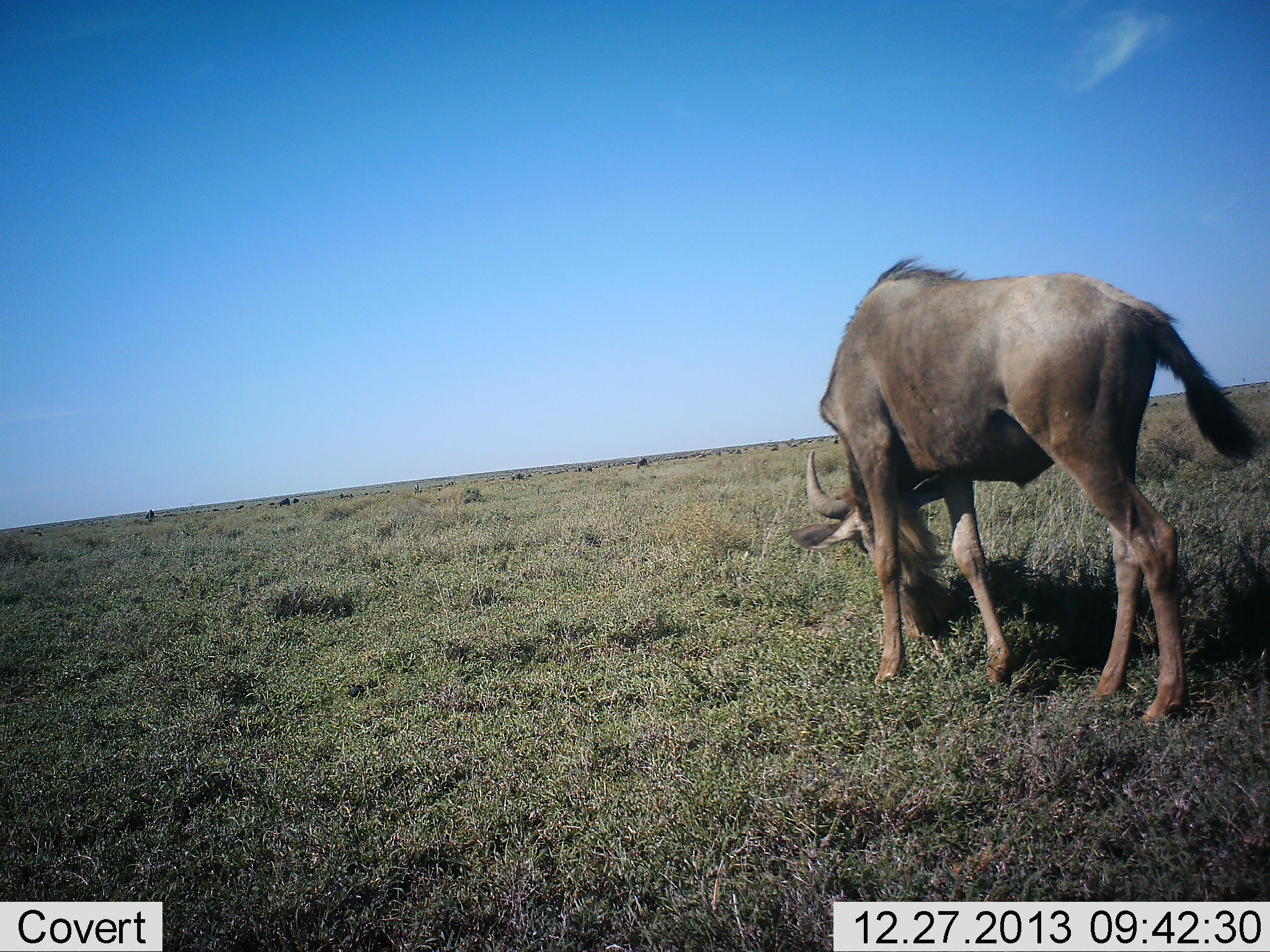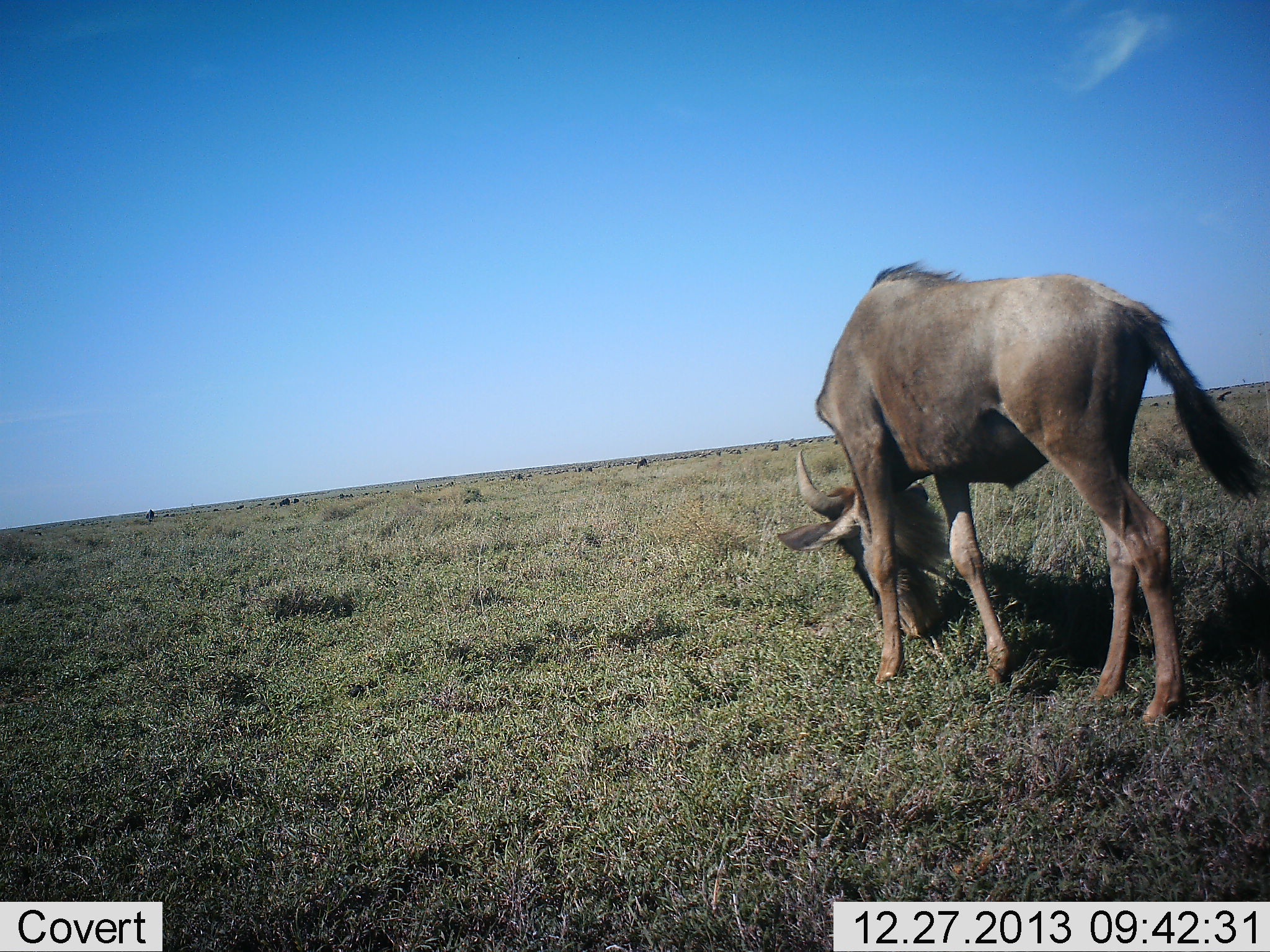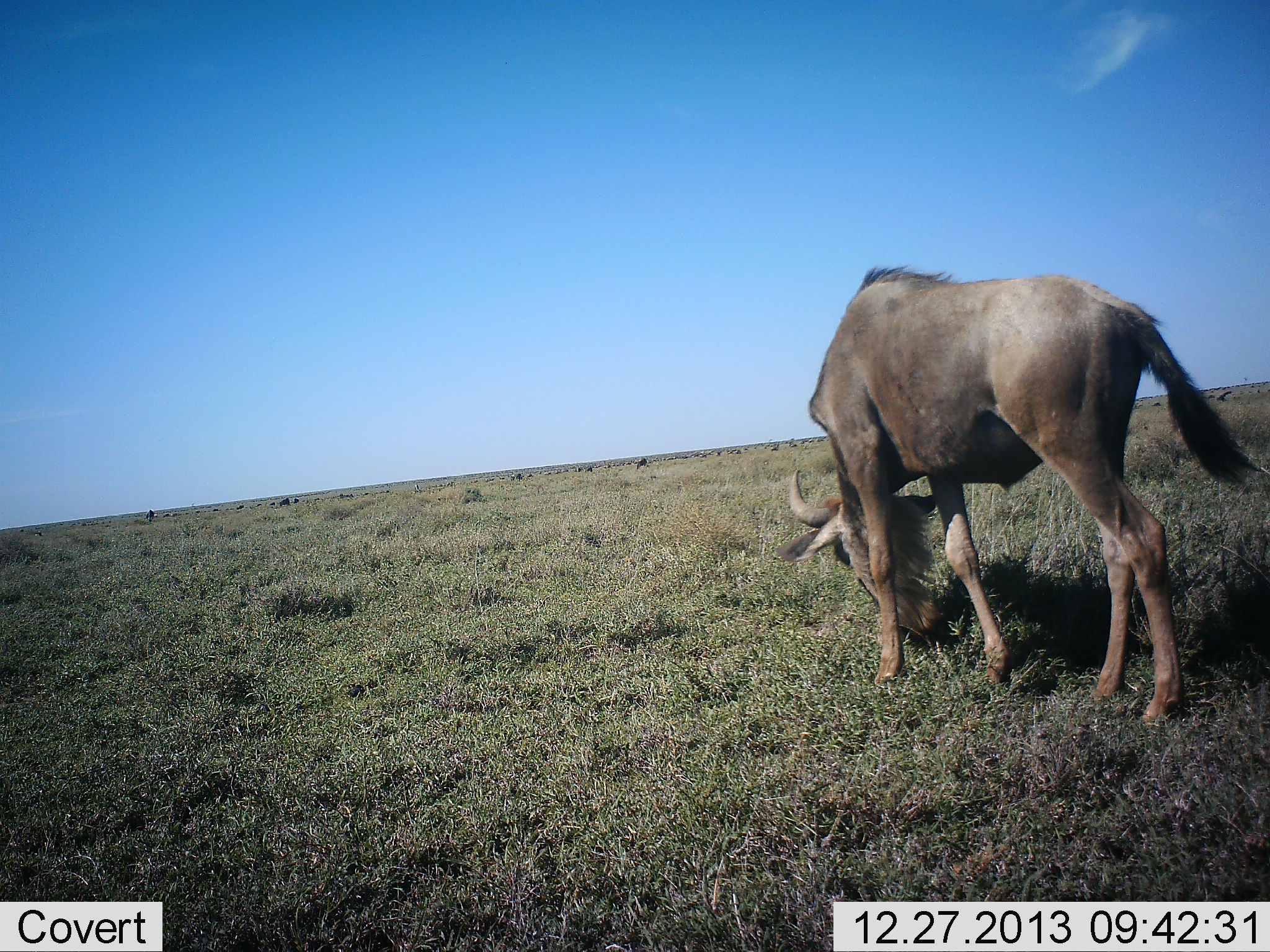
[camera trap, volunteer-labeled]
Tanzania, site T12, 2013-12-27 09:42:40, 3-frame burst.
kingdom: Animalia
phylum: Chordata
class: Mammalia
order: Artiodactyla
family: Bovidae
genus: Connochaetes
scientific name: Connochaetes taurinus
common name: blue wildebeest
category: wildebeest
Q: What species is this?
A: Wildebeest (blue wildebeest) (Connochaetes taurinus).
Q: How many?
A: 1.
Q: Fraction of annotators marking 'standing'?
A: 70%.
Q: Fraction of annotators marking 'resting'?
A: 10%.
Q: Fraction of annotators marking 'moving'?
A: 0%.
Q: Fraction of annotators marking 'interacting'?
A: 0%.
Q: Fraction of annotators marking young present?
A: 0%.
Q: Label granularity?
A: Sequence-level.